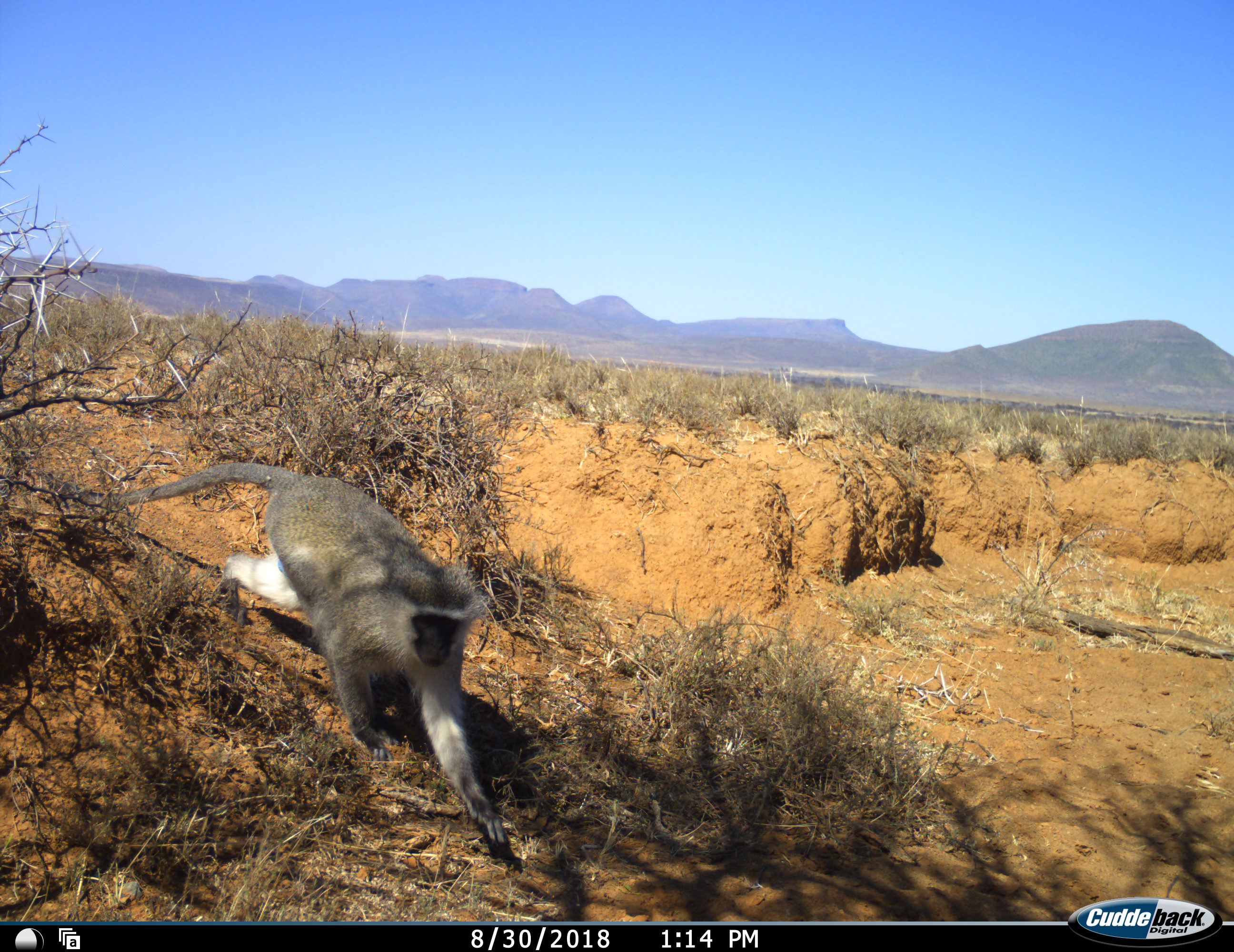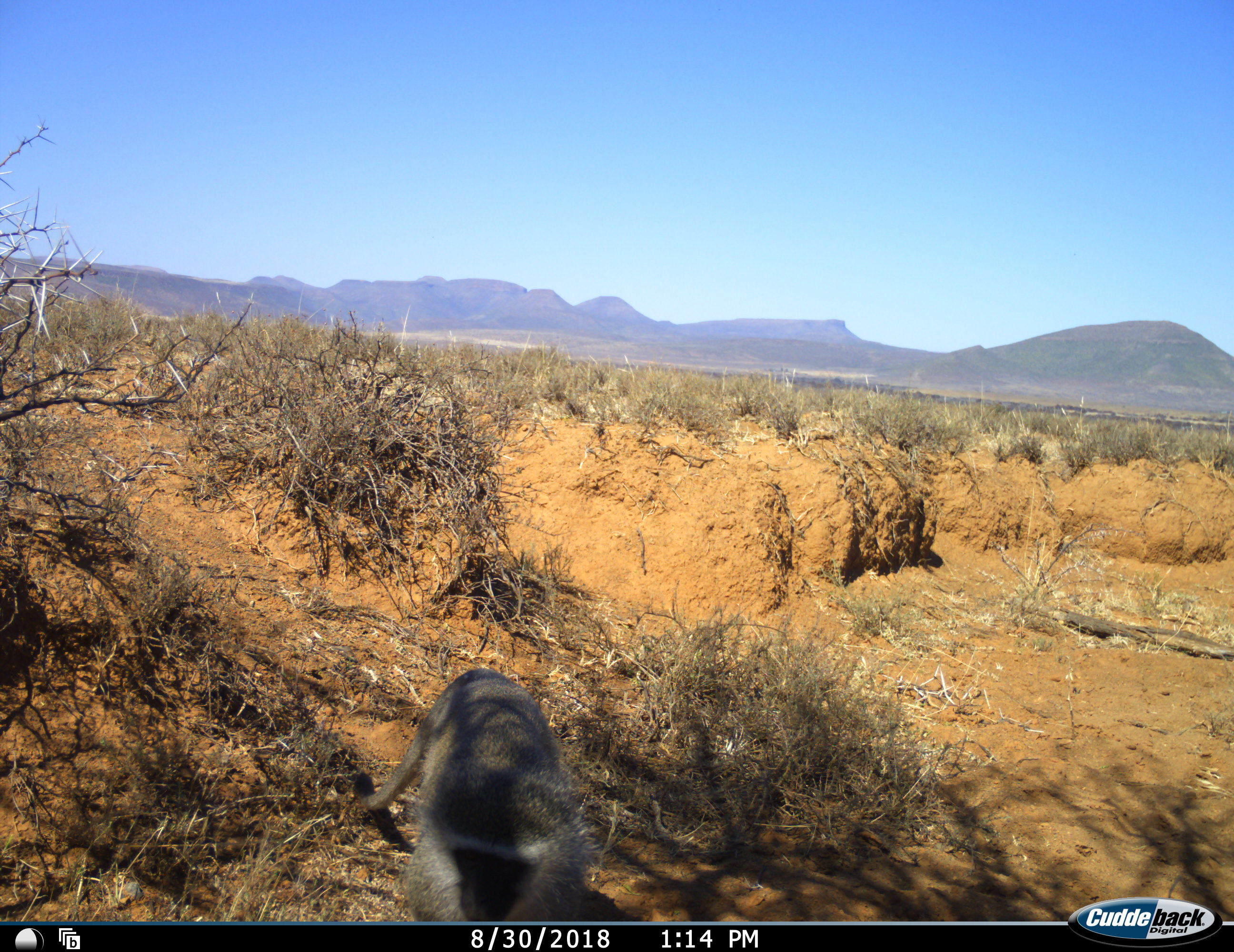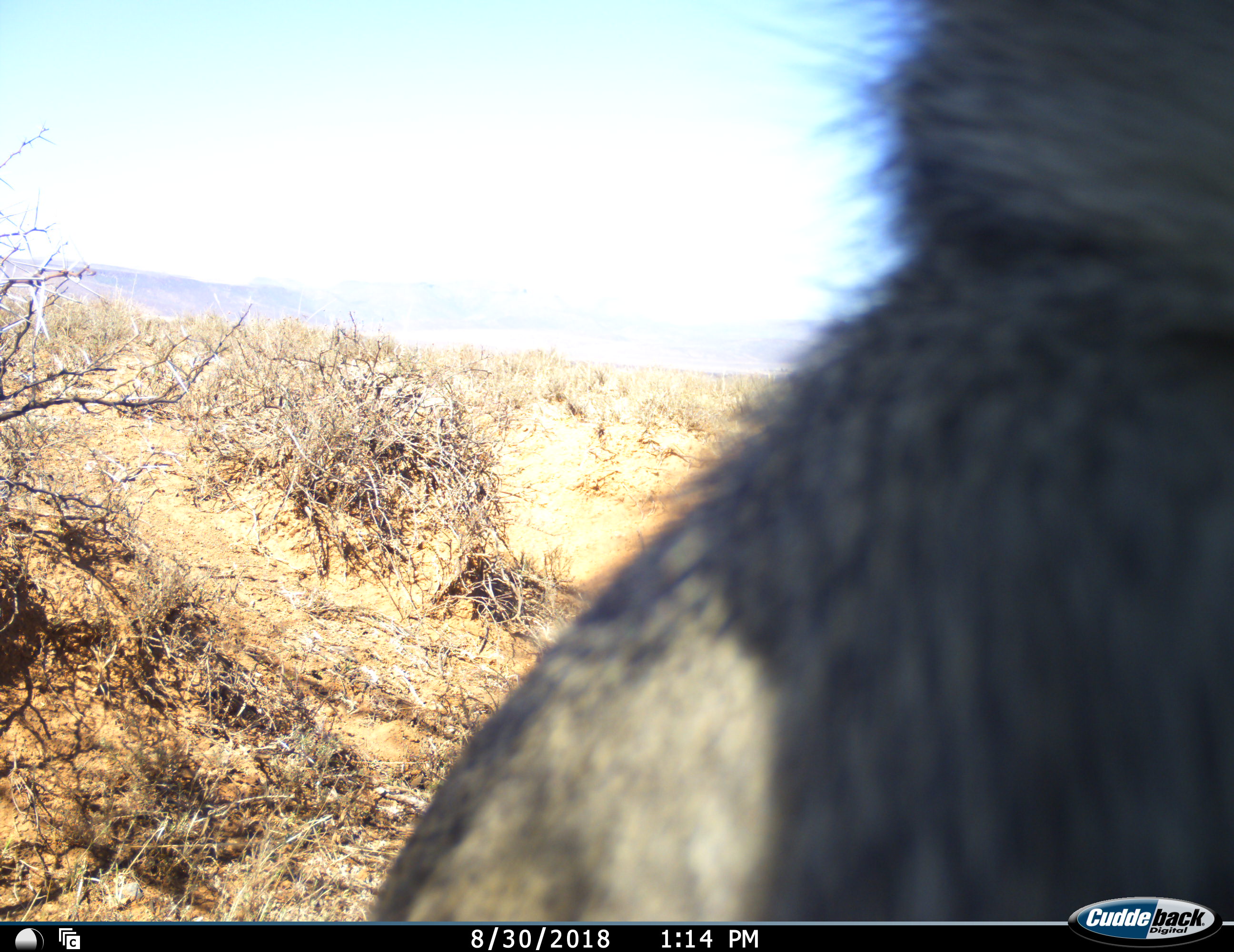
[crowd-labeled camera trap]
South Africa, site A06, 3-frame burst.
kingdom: Animalia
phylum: Chordata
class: Mammalia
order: Primates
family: Cercopithecidae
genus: Chlorocebus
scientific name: Chlorocebus pygerythrus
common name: vervet monkey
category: monkeyvervet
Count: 1.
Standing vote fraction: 0%.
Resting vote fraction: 0%.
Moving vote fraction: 100%.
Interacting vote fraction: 0%.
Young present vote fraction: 0%.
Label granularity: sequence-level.